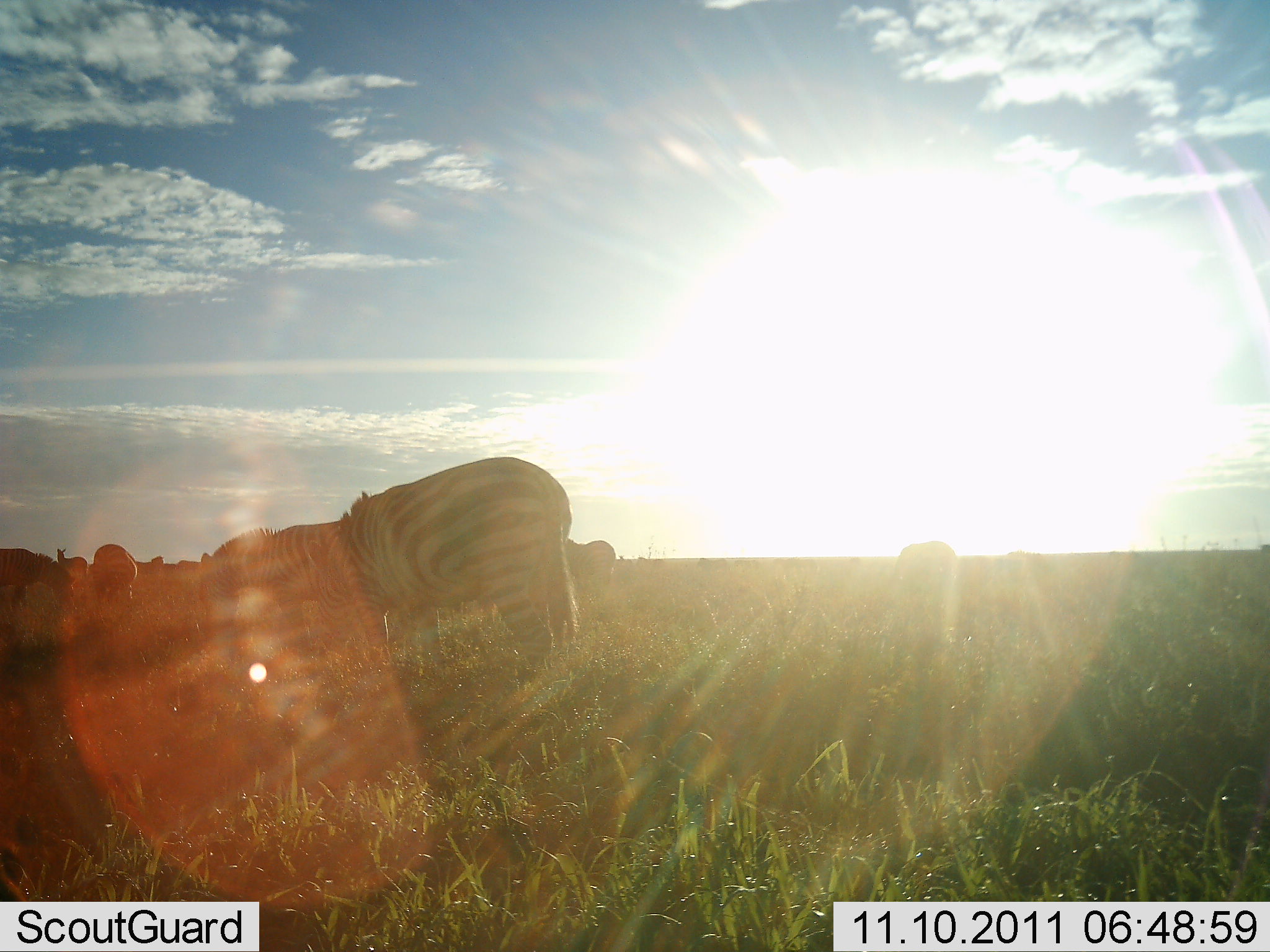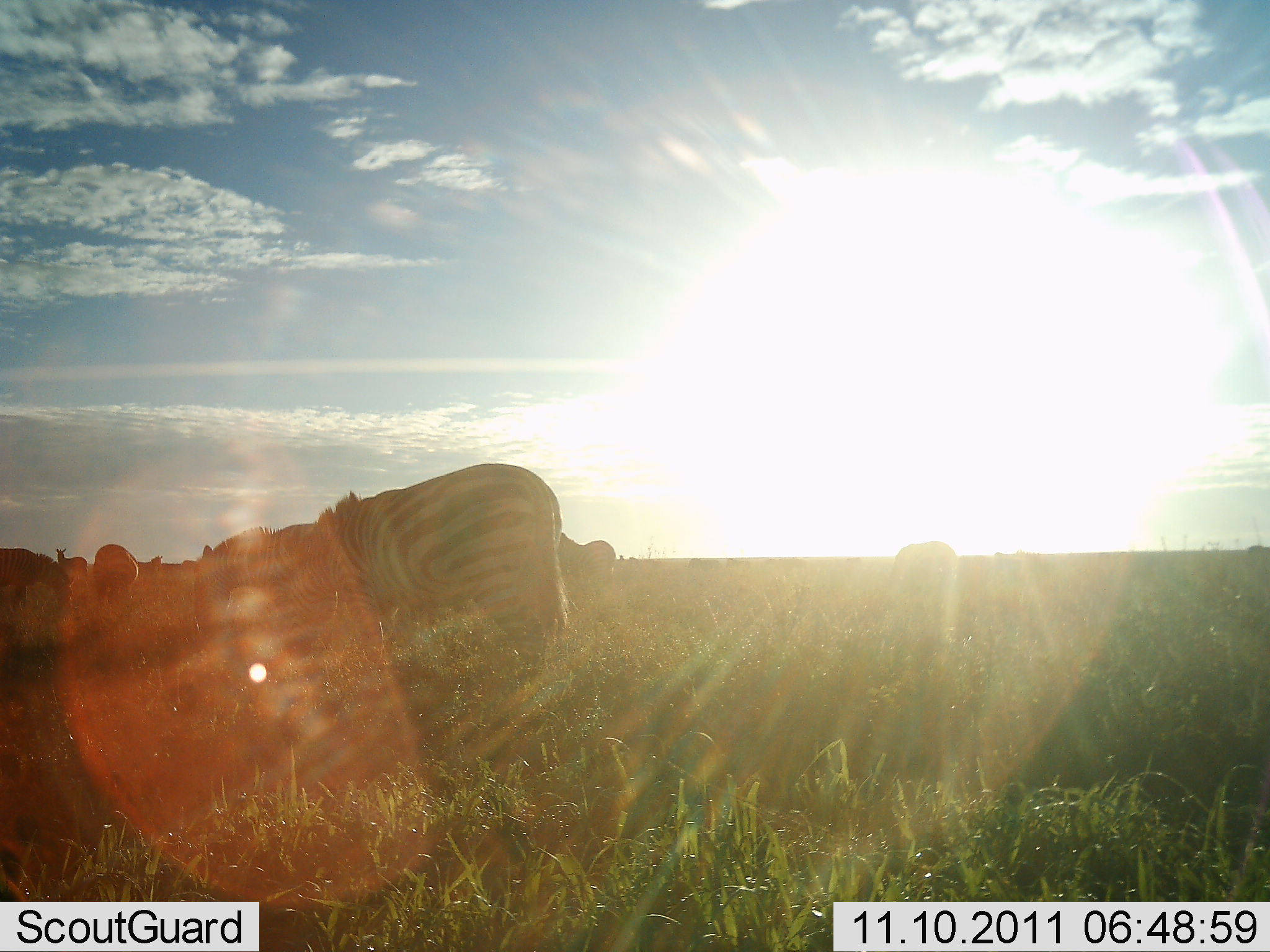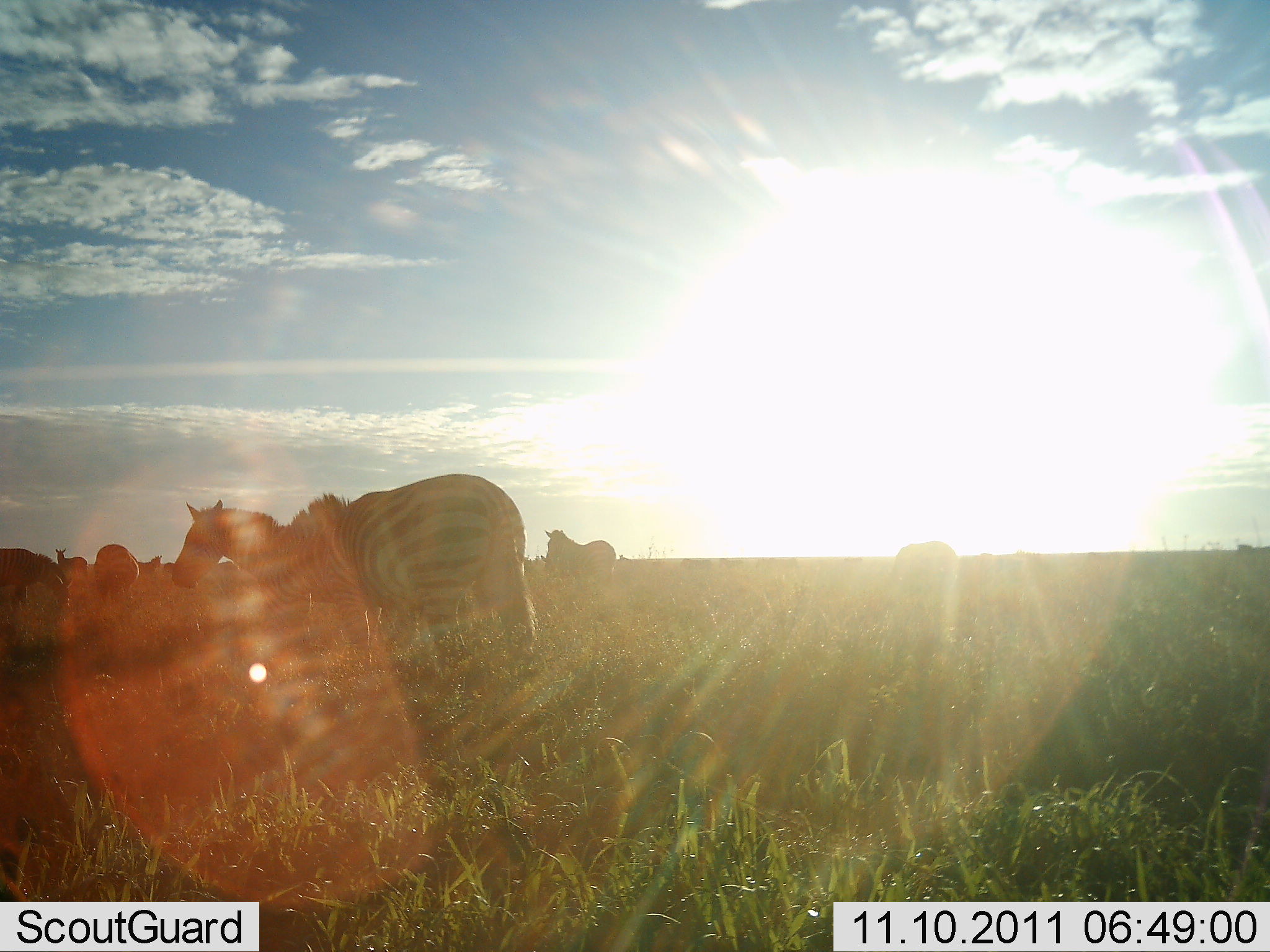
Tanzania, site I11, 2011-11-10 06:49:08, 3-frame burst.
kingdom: Animalia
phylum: Chordata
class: Mammalia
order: Perissodactyla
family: Equidae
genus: Equus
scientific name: Equus quagga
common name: plains zebra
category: zebra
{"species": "zebra (plains zebra) (Equus quagga)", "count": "6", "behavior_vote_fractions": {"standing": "50%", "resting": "0%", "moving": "42%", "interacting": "0%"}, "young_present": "8%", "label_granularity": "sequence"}